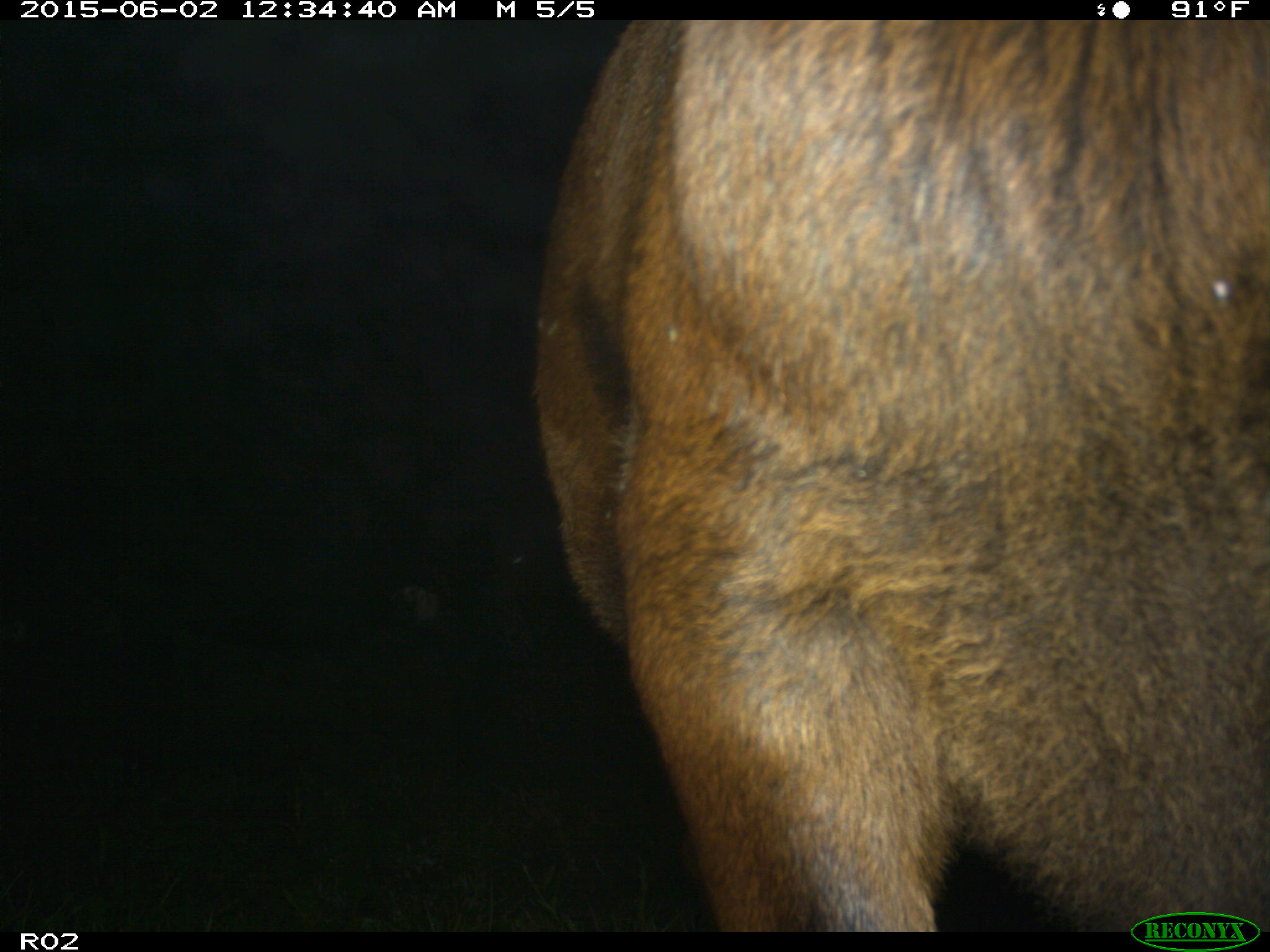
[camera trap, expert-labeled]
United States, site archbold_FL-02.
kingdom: Animalia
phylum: Chordata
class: Mammalia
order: Artiodactyla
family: Bovidae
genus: Bos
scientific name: Bos taurus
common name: domestic cow